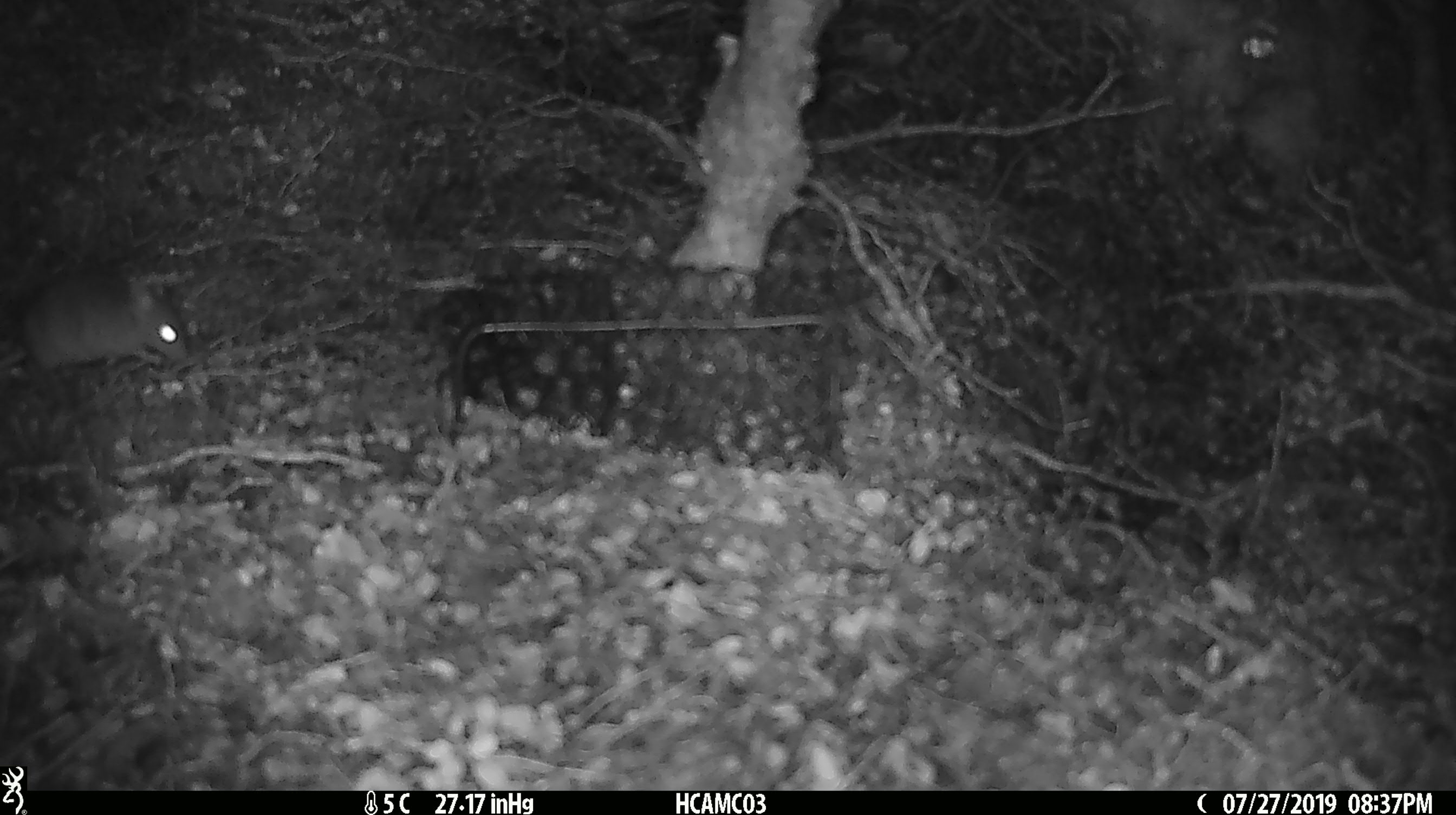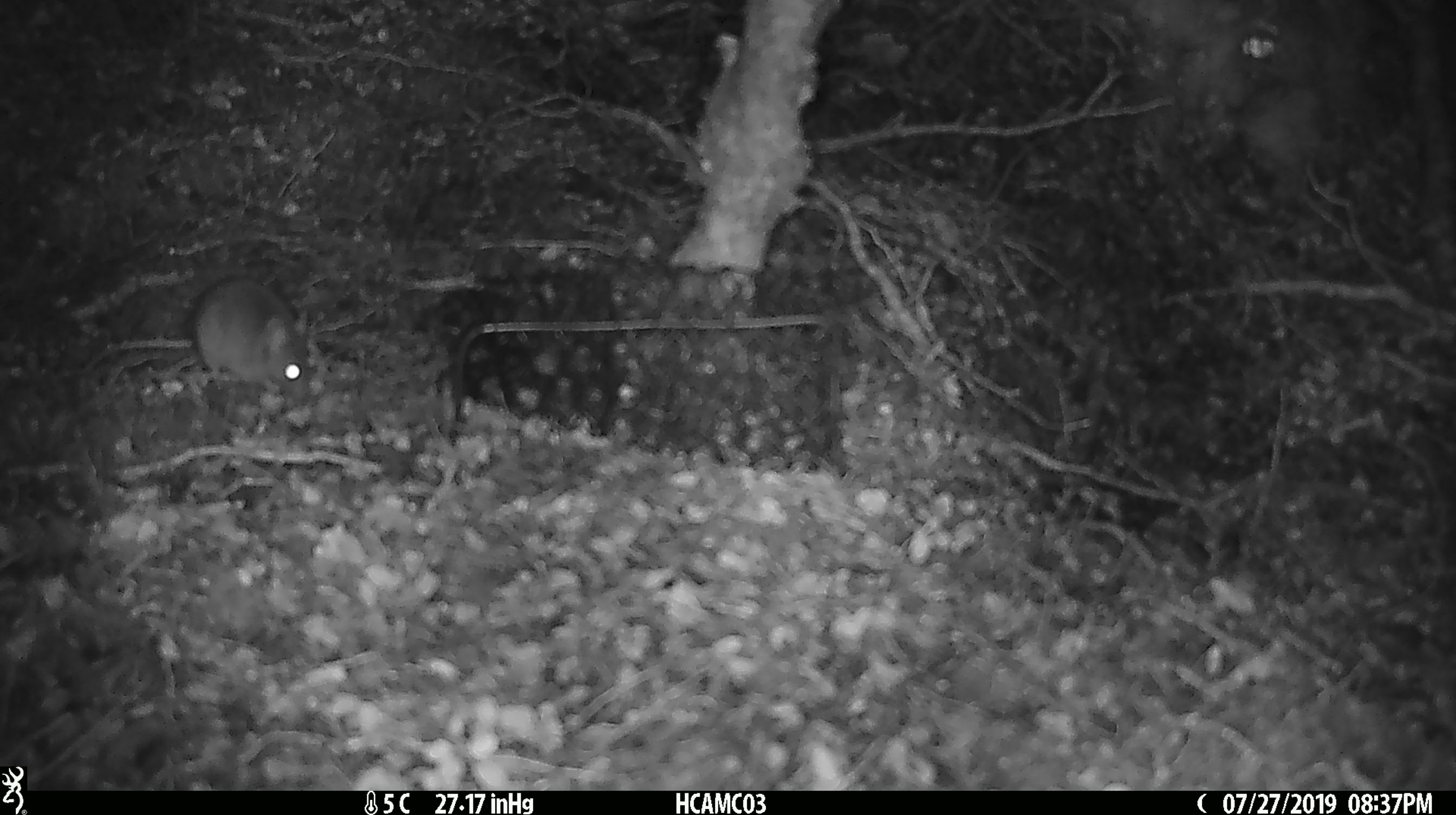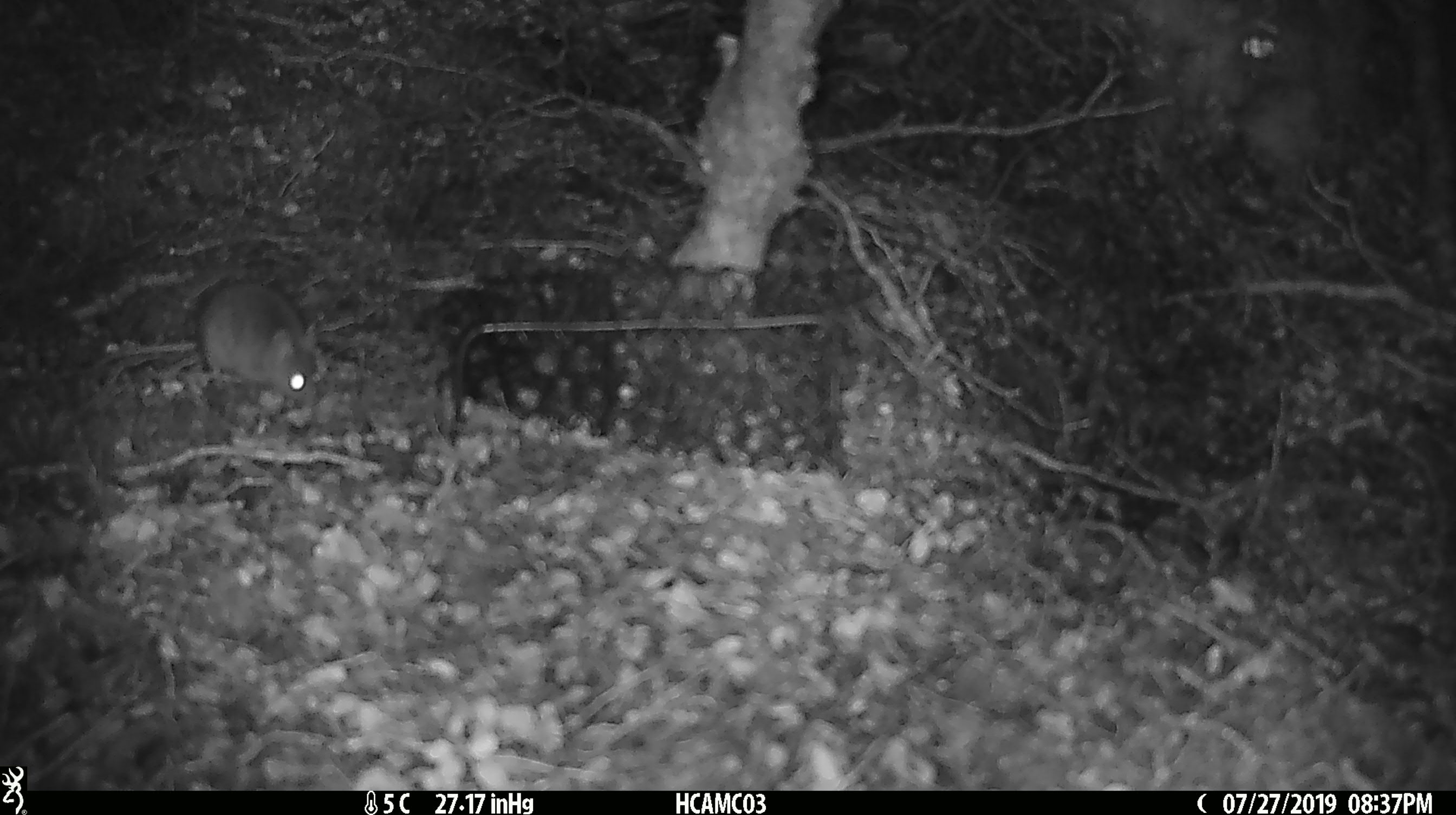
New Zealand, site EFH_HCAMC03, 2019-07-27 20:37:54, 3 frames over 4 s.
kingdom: Animalia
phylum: Chordata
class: Mammalia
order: Rodentia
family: Muridae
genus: Mus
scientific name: Mus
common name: mouse